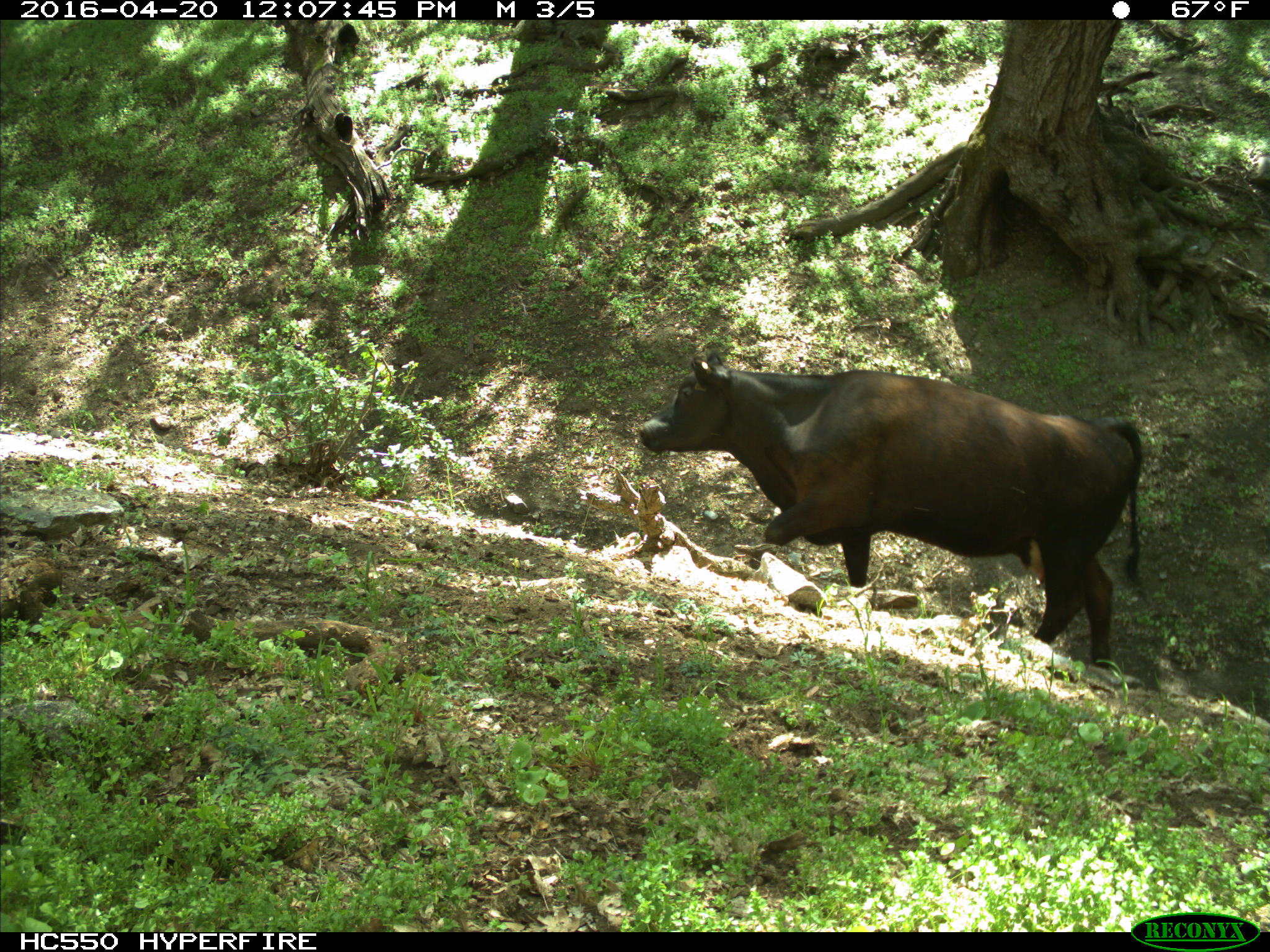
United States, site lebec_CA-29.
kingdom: Animalia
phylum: Chordata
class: Mammalia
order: Artiodactyla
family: Bovidae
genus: Bos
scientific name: Bos taurus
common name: domestic cow